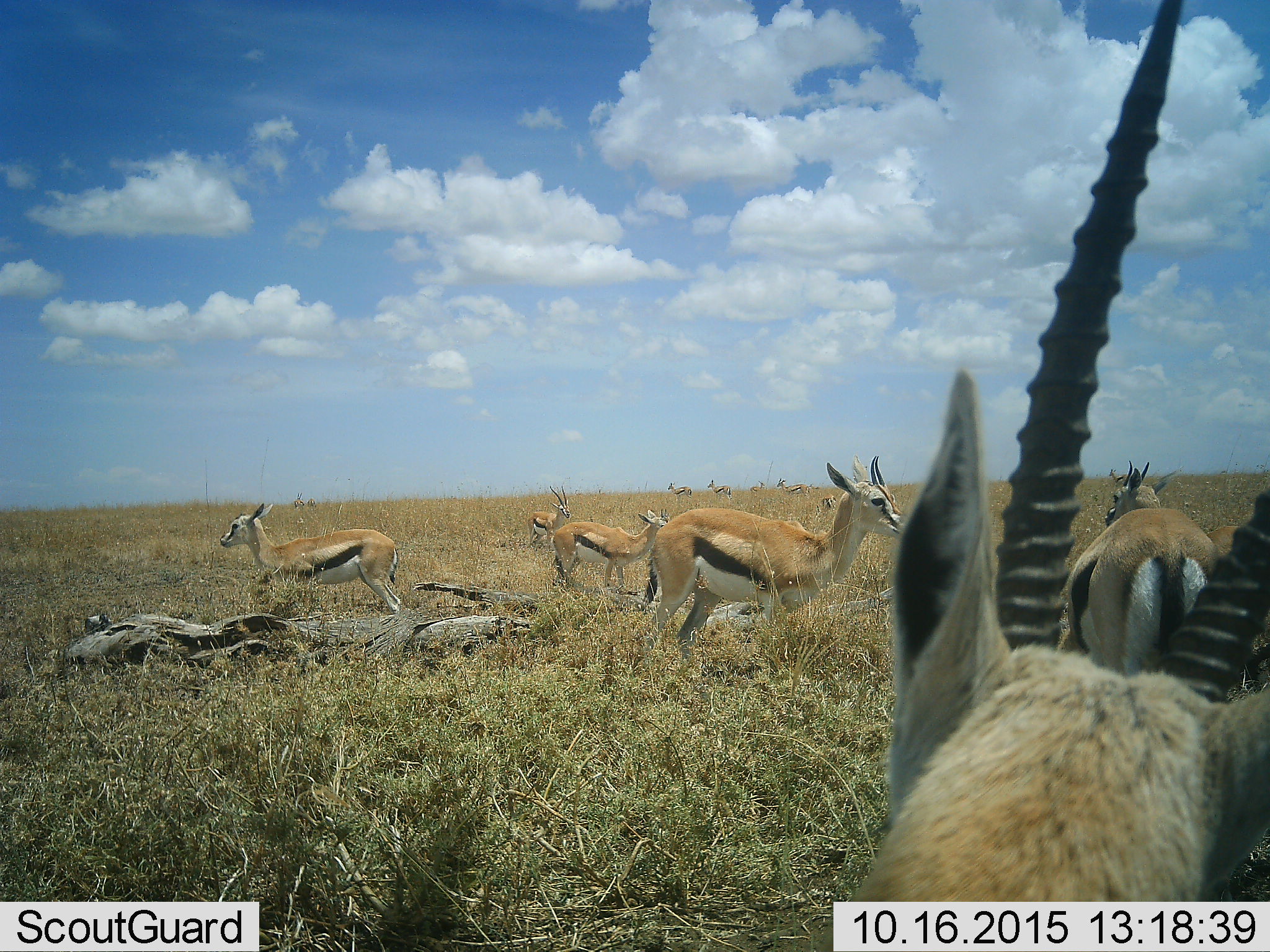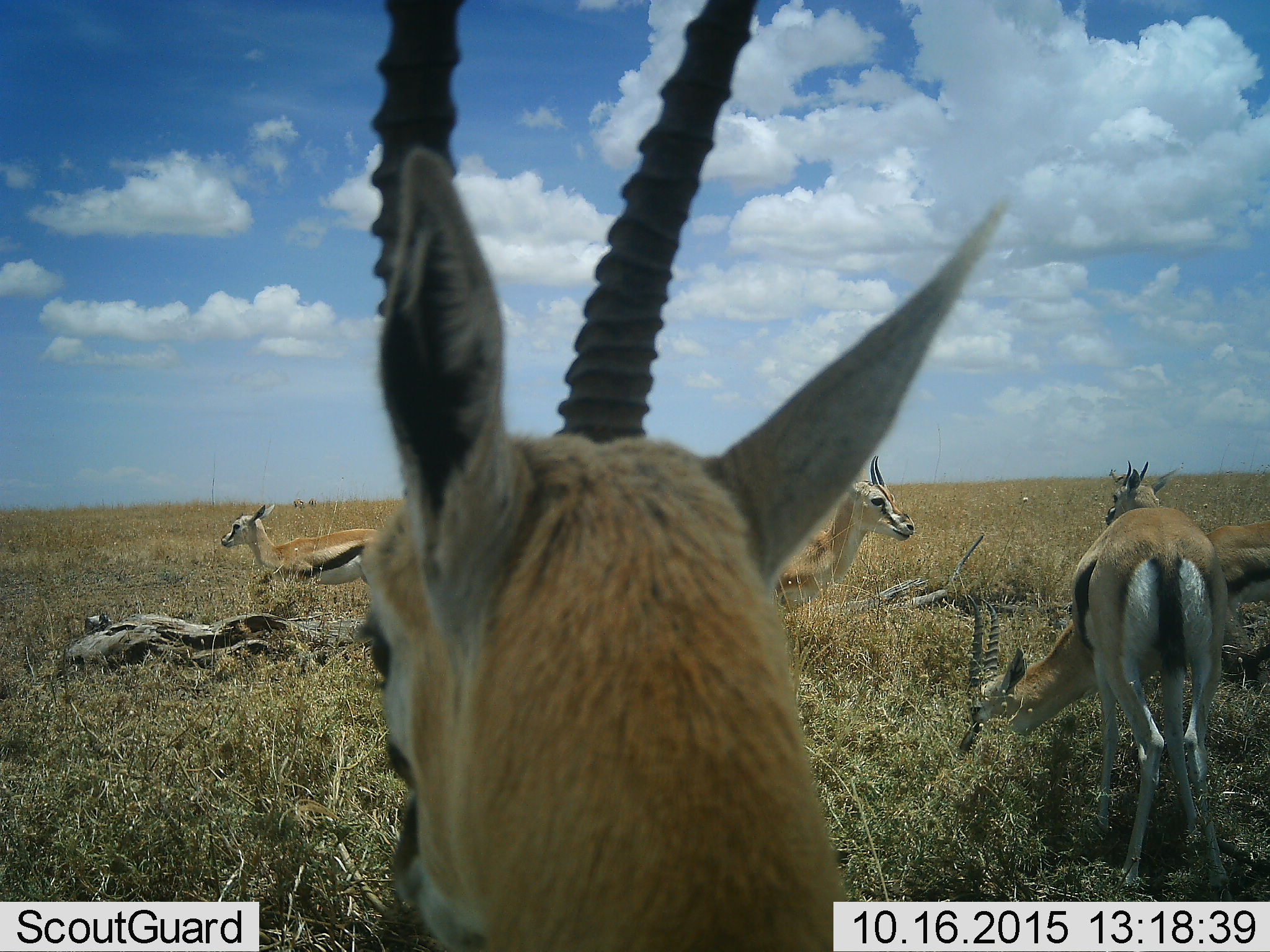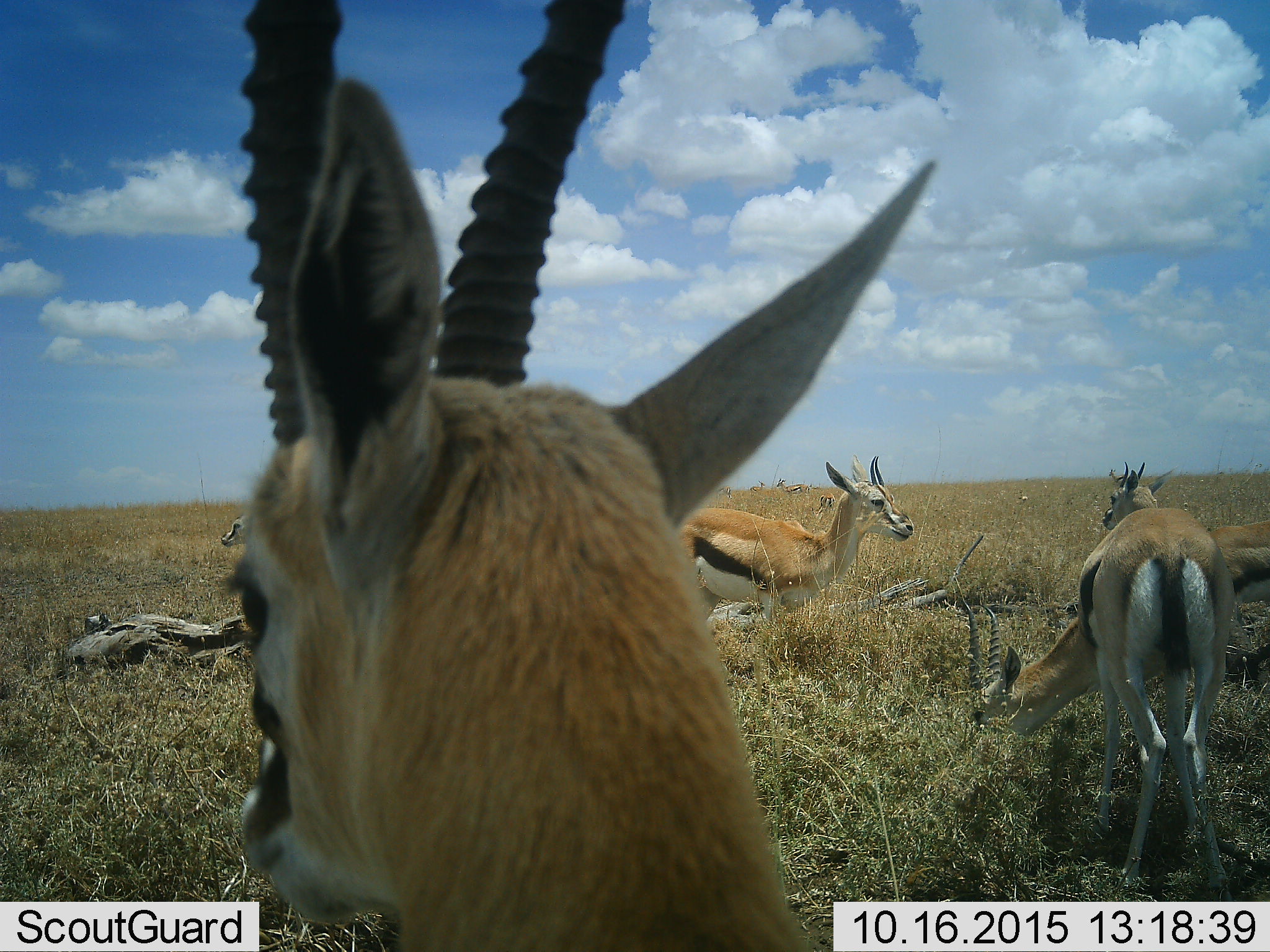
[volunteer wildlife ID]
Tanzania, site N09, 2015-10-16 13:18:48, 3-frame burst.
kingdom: Animalia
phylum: Chordata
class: Mammalia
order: Artiodactyla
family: Bovidae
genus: Eudorcas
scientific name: Eudorcas thomsonii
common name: thomson's gazelle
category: gazellethomsons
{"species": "gazellethomsons (thomson's gazelle) (Eudorcas thomsonii)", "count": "11-50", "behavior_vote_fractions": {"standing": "80%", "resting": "10%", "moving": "60%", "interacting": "0%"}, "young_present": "30%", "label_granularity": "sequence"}